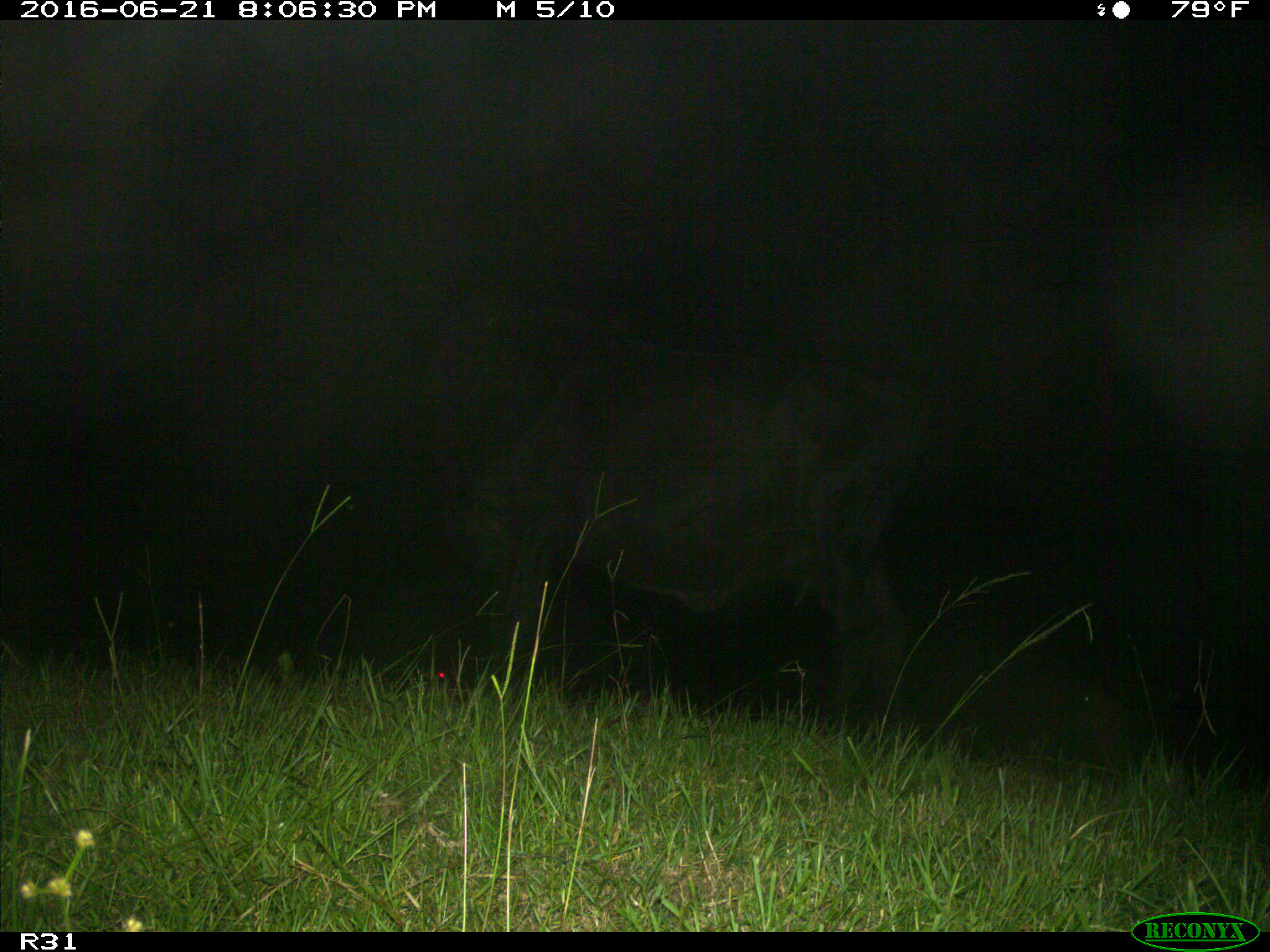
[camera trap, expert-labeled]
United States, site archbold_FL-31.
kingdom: Animalia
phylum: Chordata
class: Mammalia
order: Artiodactyla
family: Bovidae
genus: Bos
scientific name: Bos taurus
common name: domestic cow